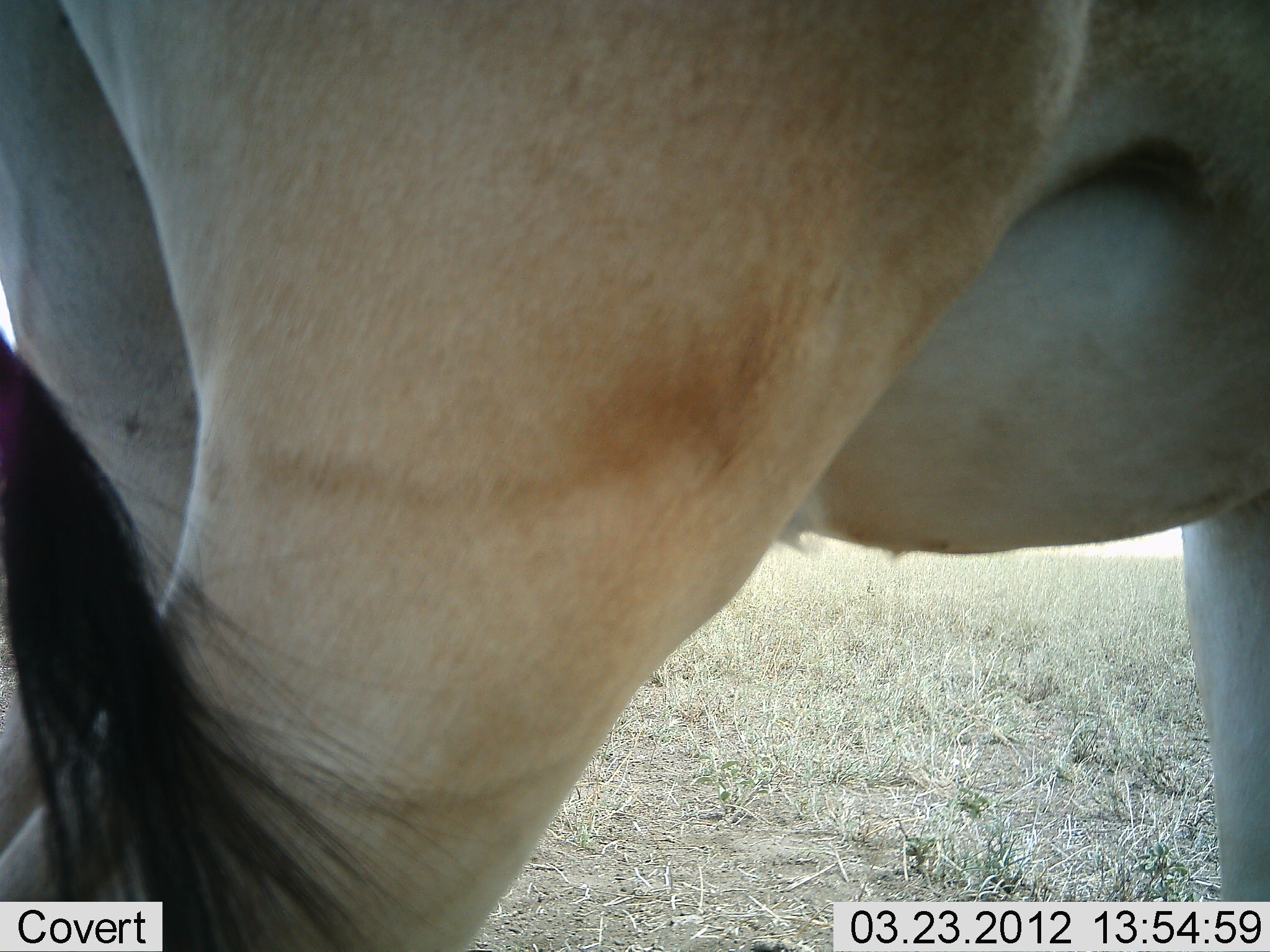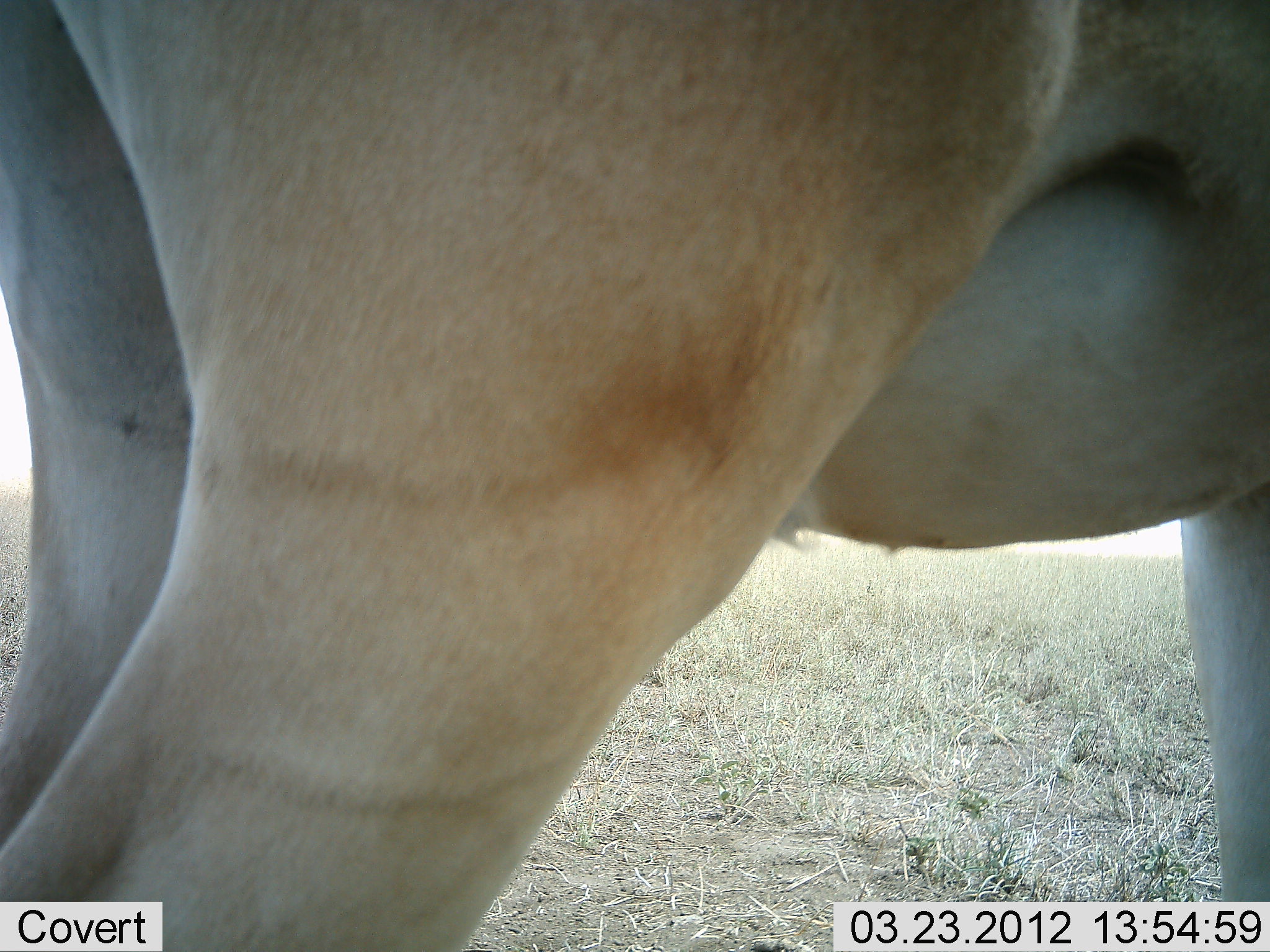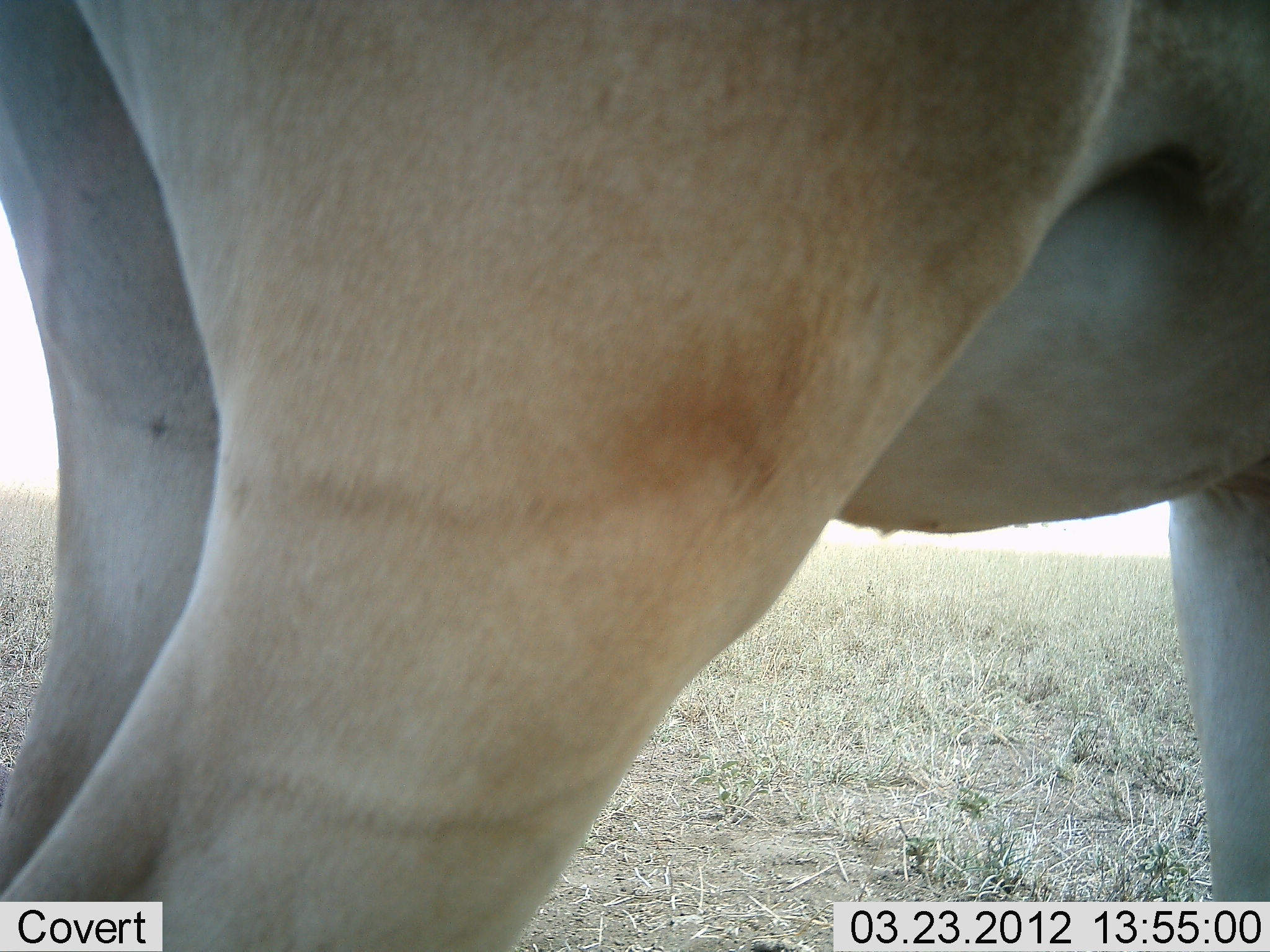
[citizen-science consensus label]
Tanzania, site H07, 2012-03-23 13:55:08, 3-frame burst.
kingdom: Animalia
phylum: Chordata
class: Mammalia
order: Artiodactyla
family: Bovidae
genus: Alcelaphus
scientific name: Alcelaphus buselaphus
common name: hartebeest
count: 1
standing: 100%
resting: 0%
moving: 0%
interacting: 0%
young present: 0%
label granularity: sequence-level